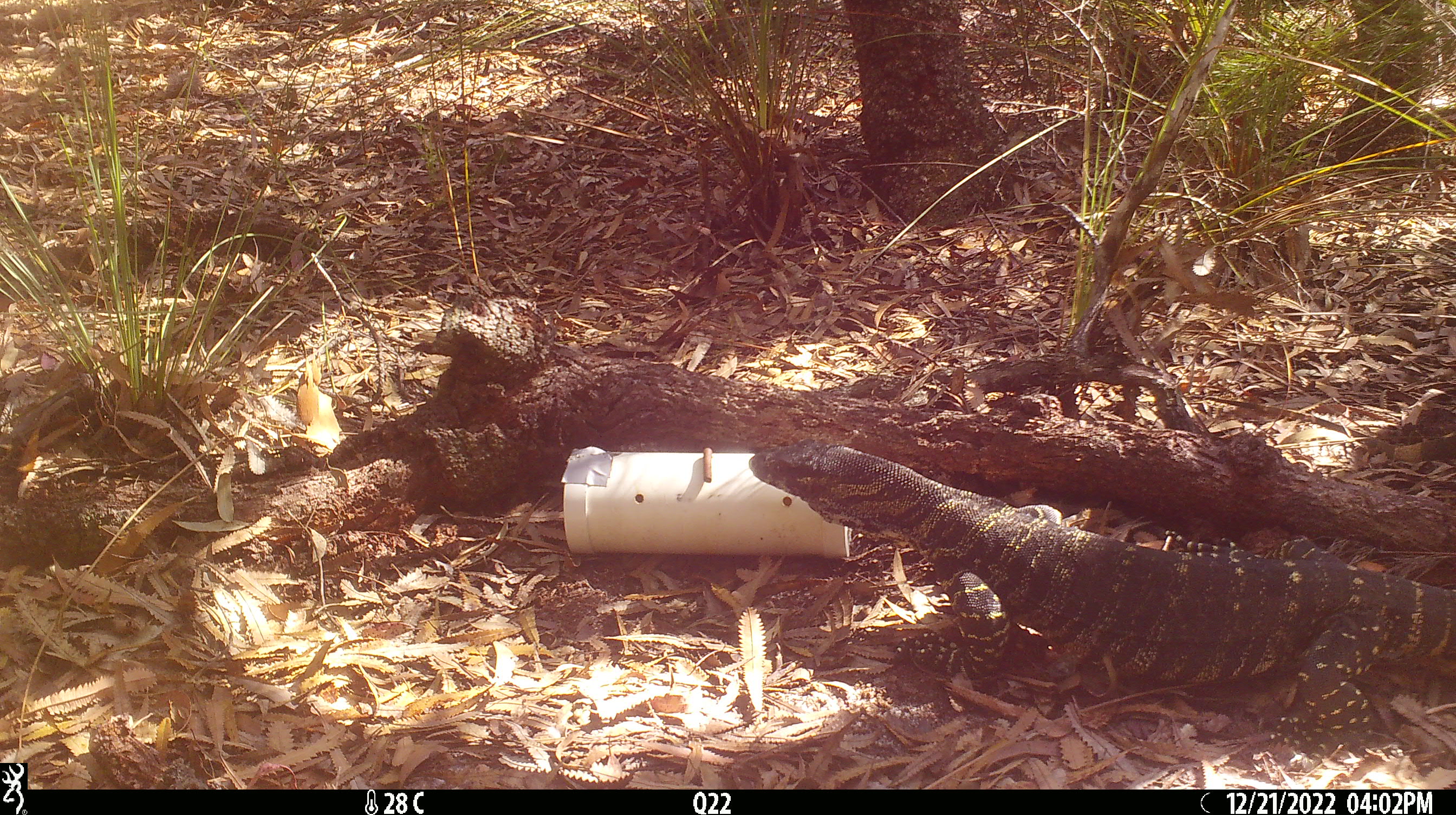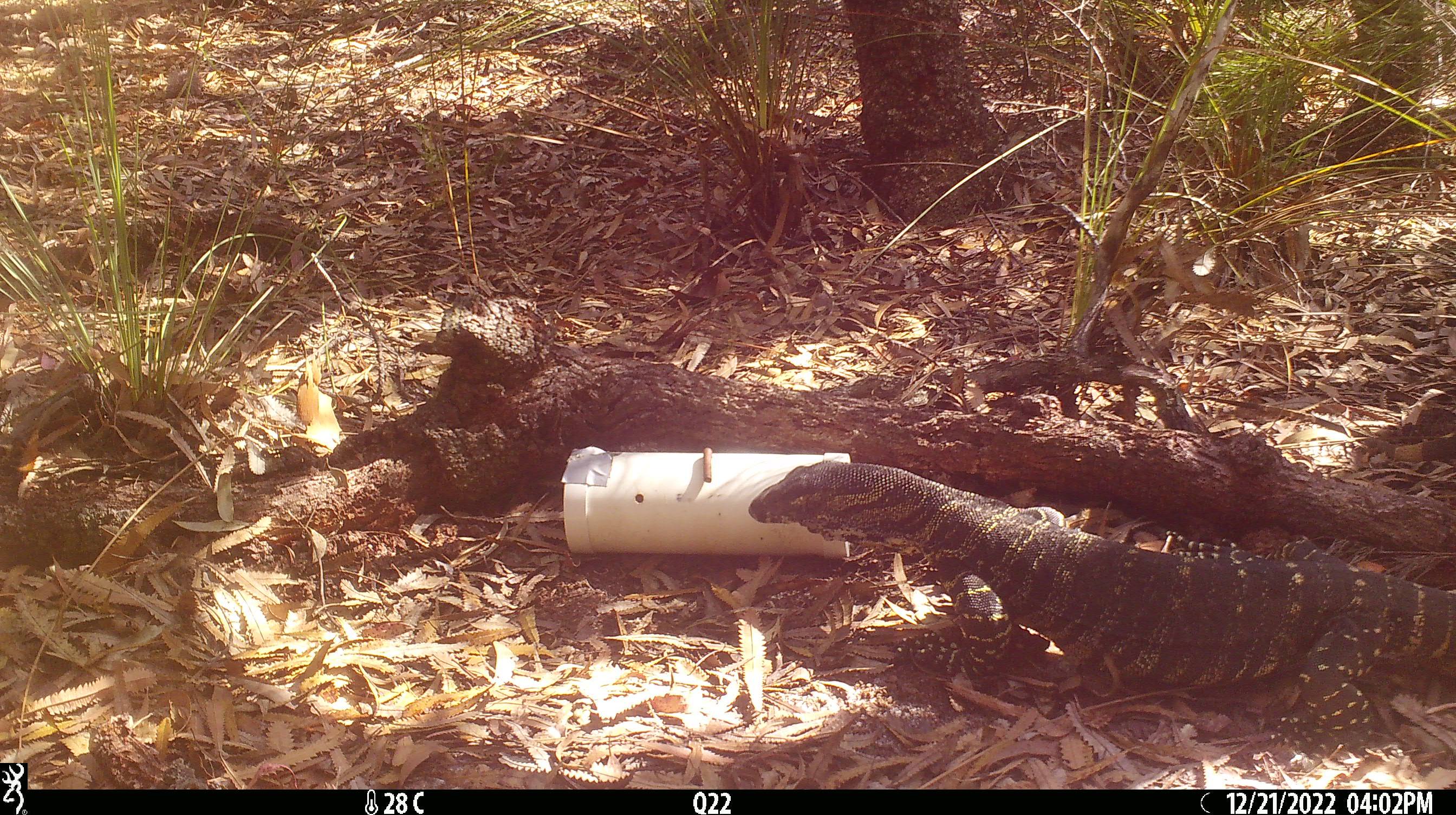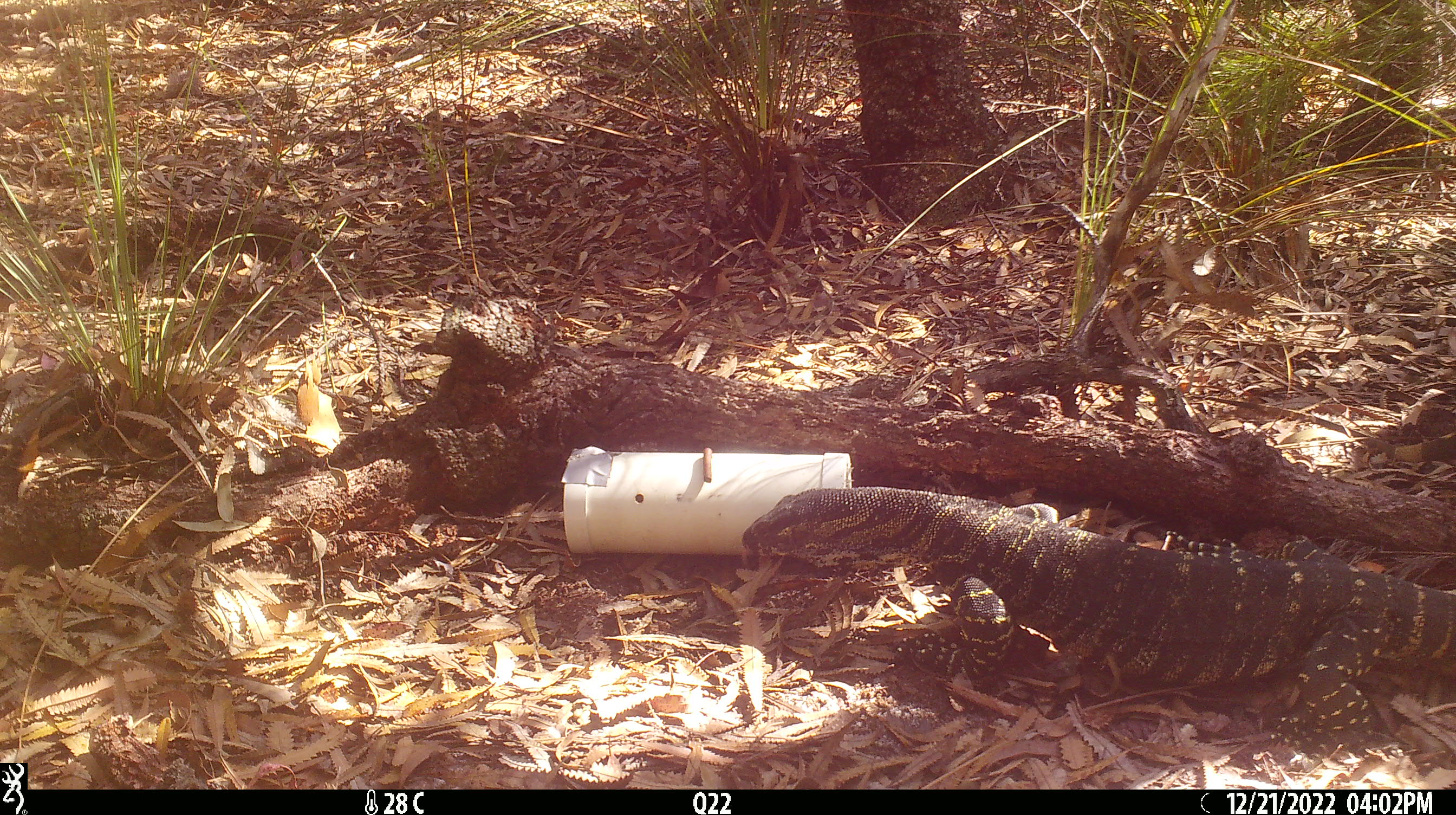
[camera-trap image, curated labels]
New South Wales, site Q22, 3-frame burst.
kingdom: Animalia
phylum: Chordata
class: Reptilia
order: Squamata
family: Varanidae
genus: Varanus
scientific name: Varanus varius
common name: lace monitor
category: goanna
Goanna (lace monitor) (Varanus varius).